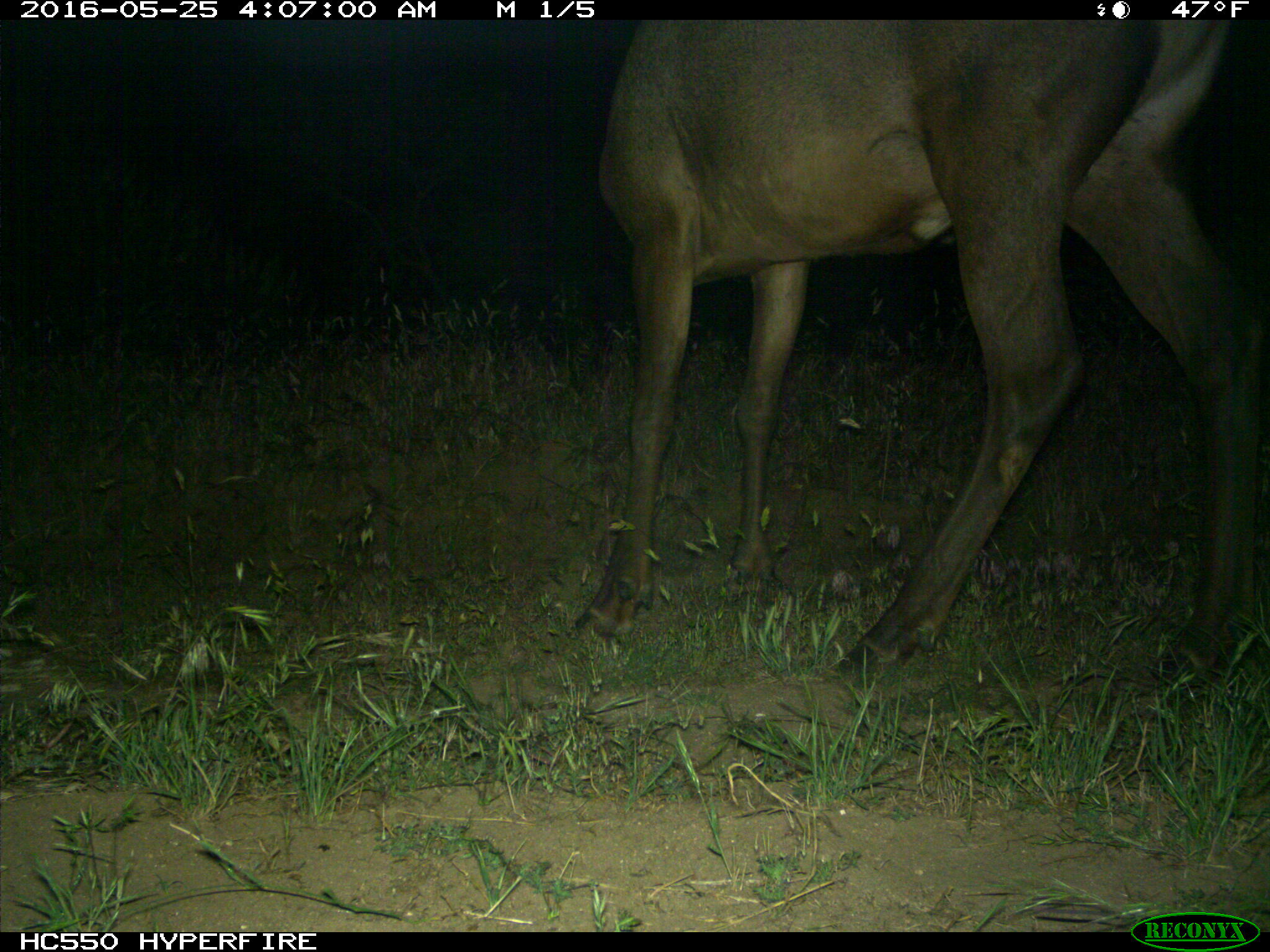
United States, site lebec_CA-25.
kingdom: Animalia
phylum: Chordata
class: Mammalia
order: Artiodactyla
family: Cervidae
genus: Cervus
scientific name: Cervus canadensis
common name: elk